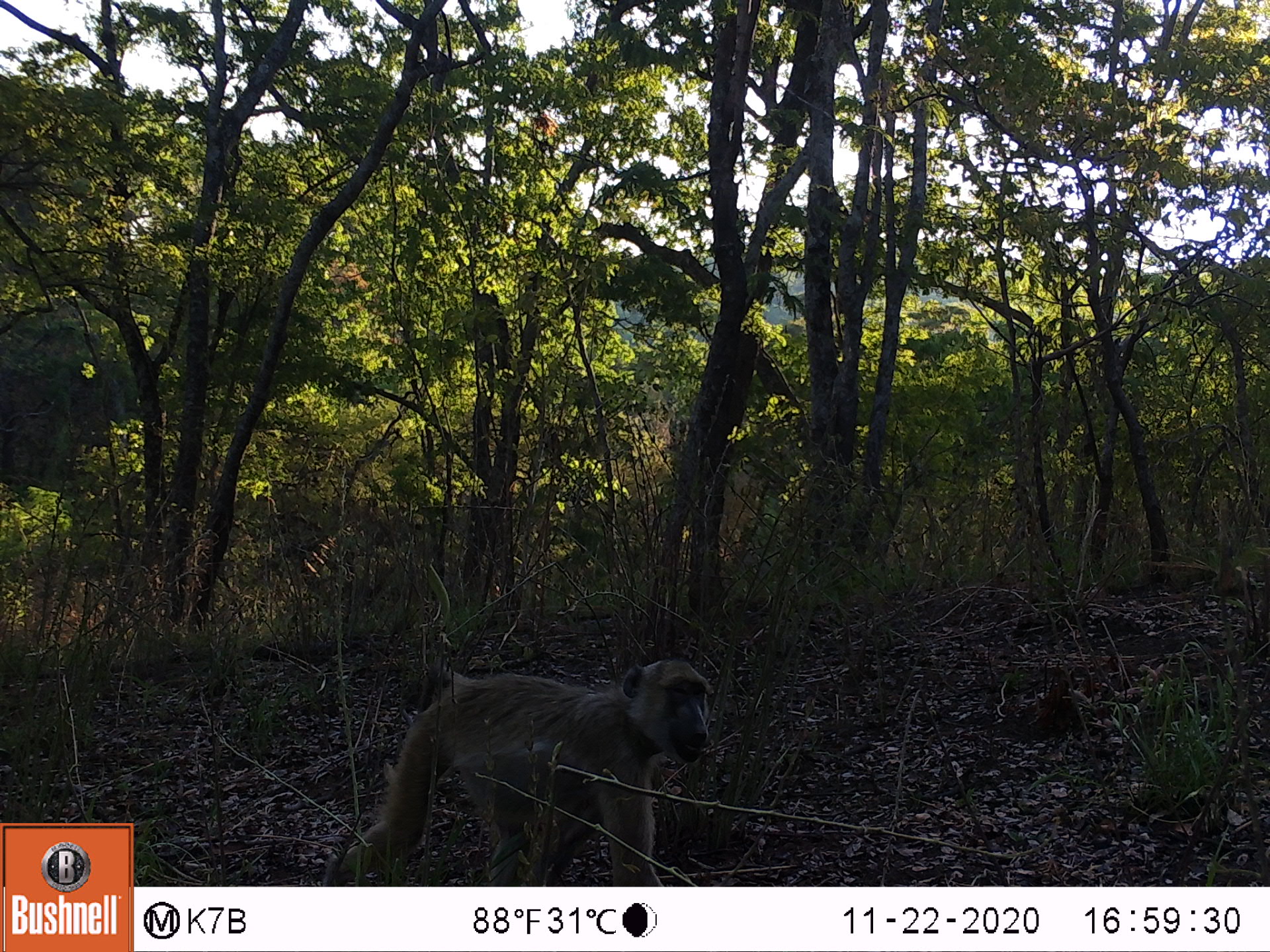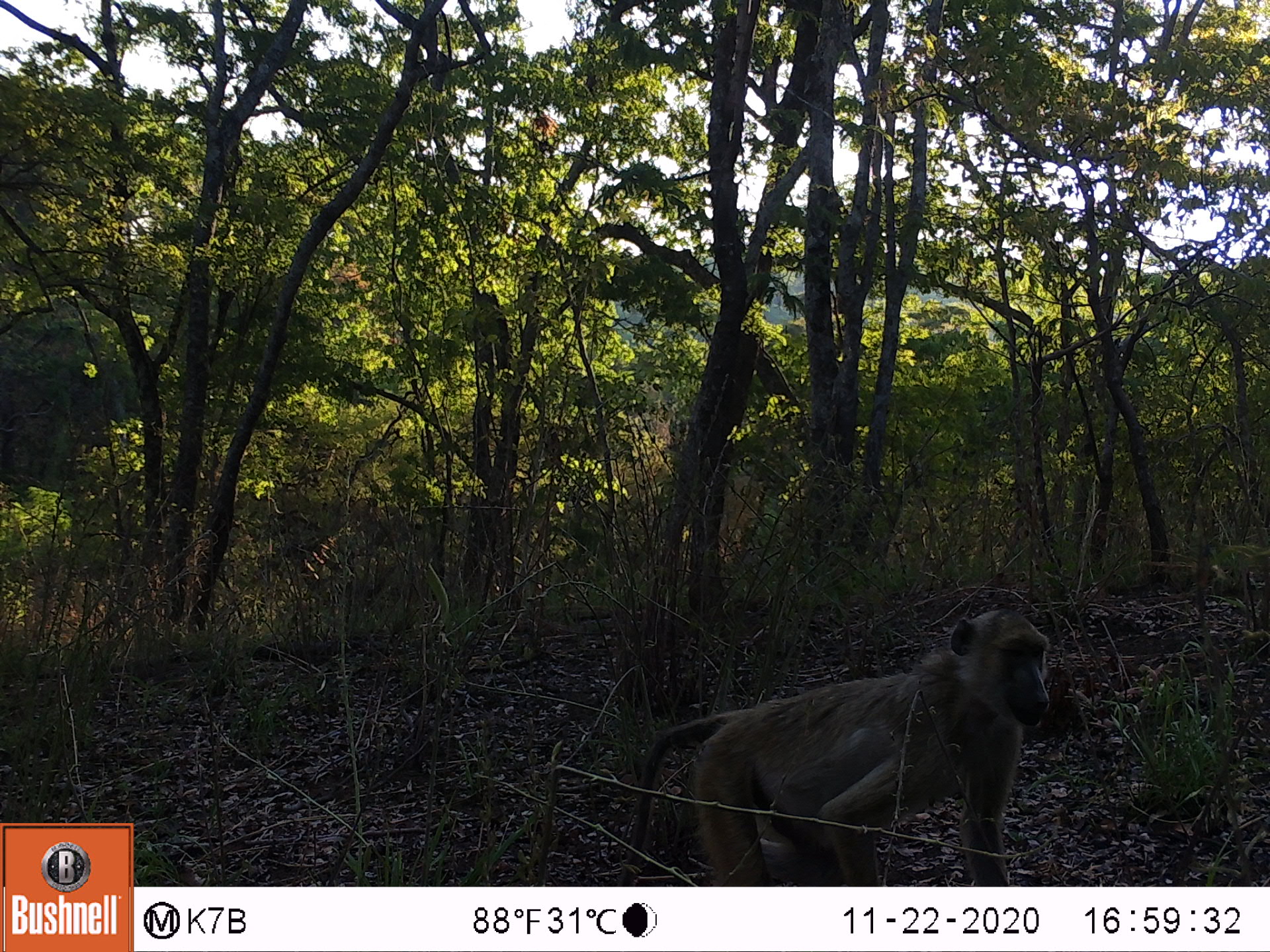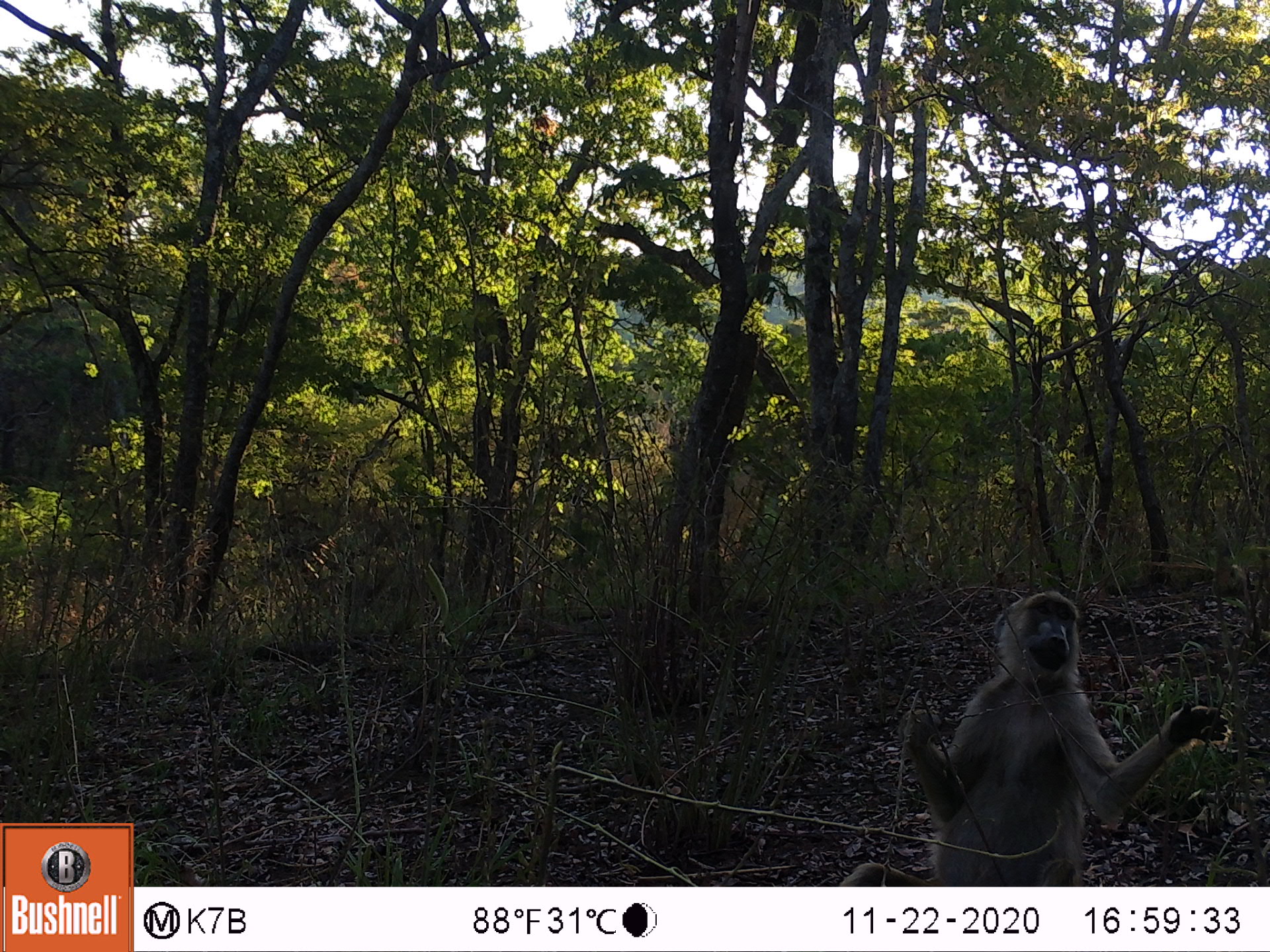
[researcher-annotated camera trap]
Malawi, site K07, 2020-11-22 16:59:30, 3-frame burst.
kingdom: Animalia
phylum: Chordata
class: Mammalia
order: Primates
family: Cercopithecidae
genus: Papio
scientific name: Papio cynocephalus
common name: yellow baboon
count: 1